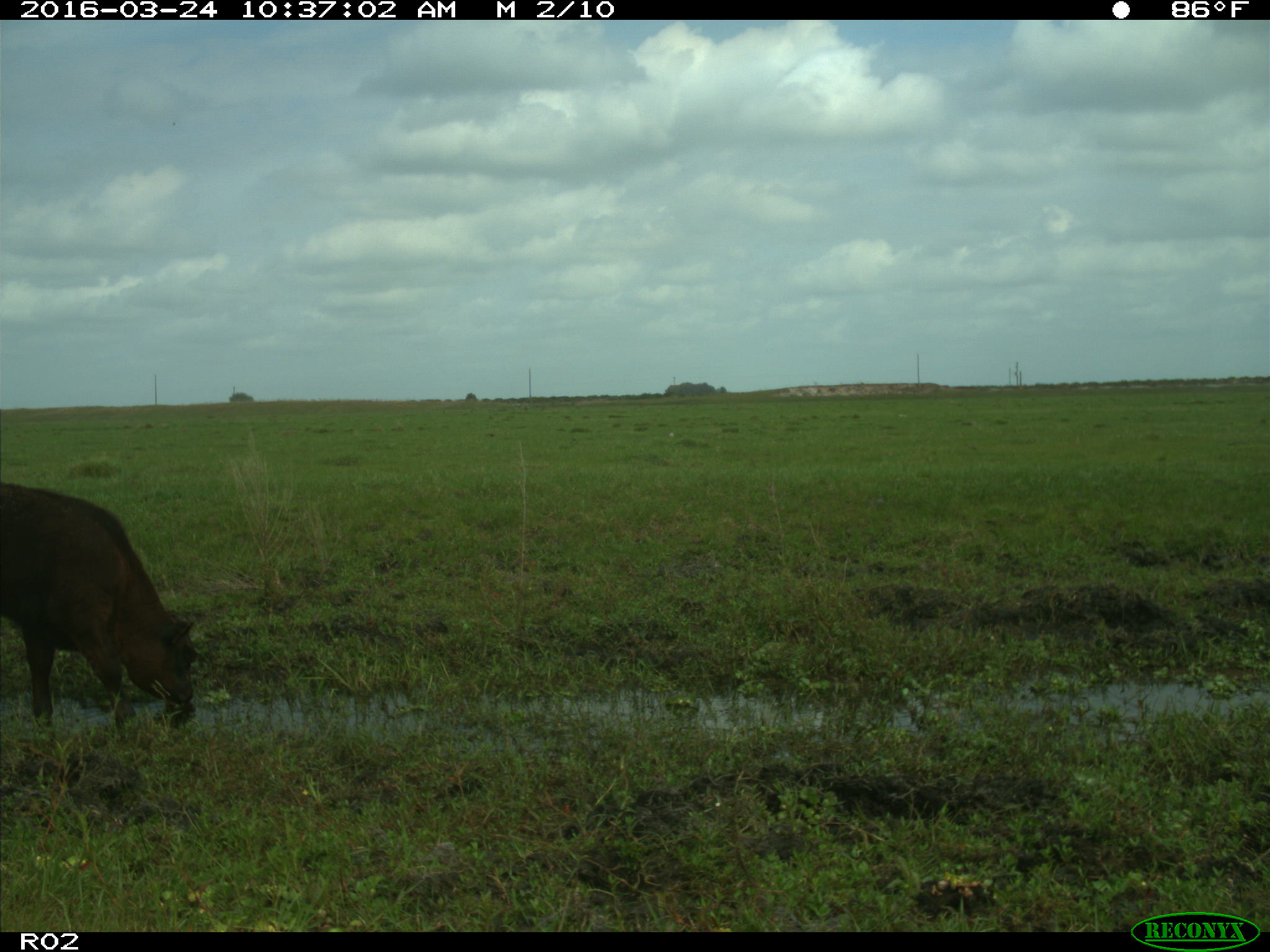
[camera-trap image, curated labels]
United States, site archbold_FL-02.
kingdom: Animalia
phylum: Chordata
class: Mammalia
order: Artiodactyla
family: Bovidae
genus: Bos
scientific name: Bos taurus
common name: domestic cow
Bos taurus (domestic cow).